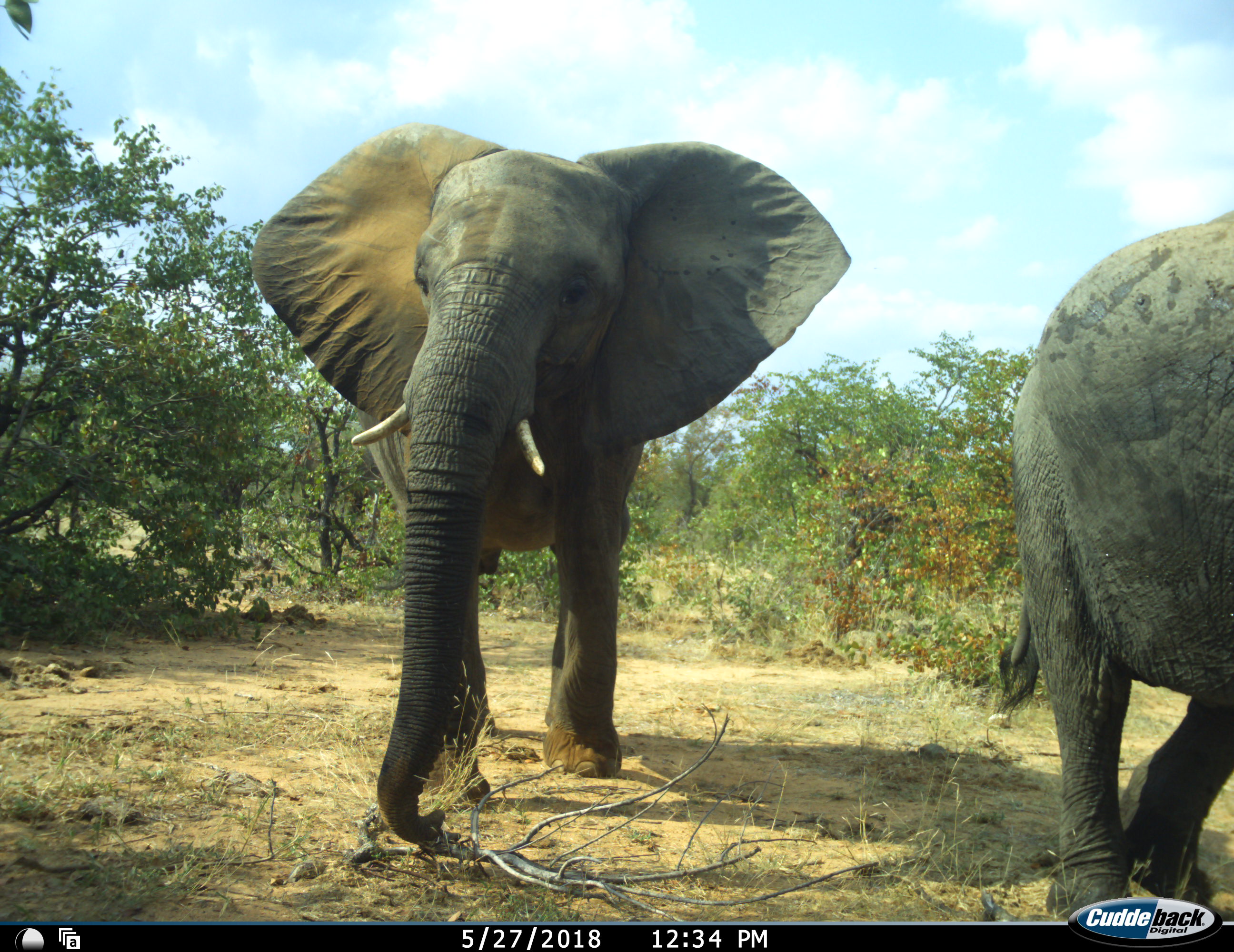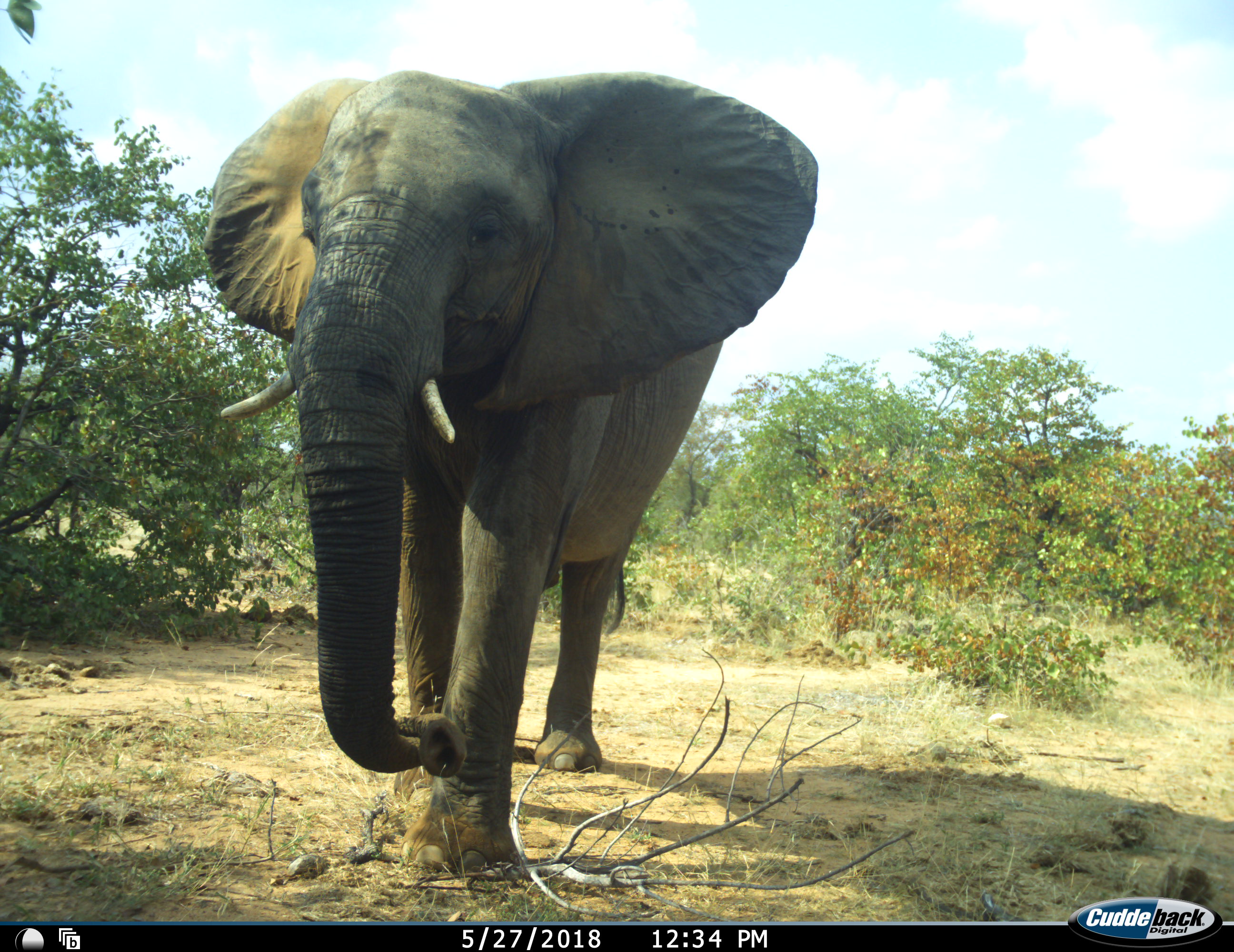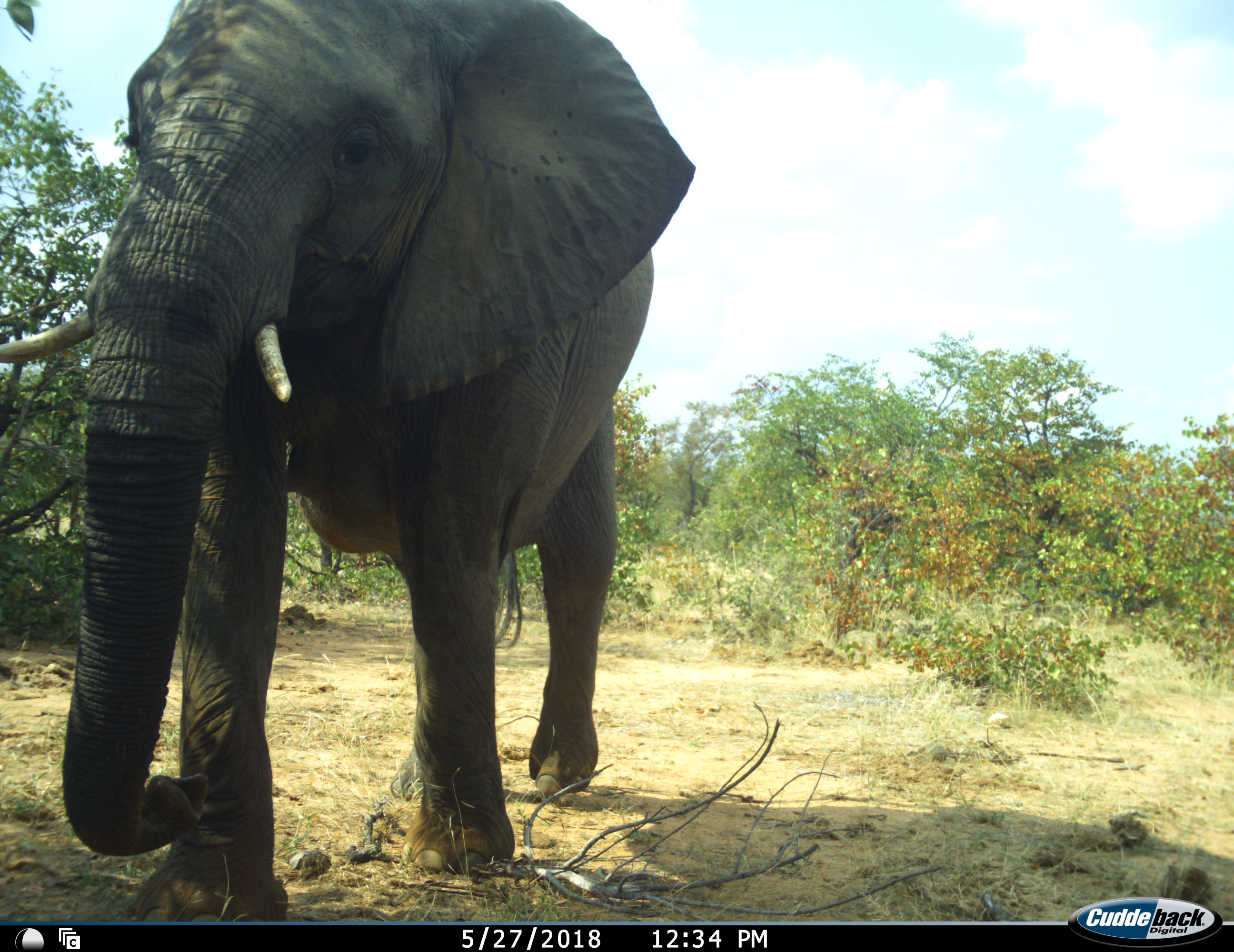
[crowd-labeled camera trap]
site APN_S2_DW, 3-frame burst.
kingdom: Animalia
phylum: Chordata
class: Mammalia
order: Proboscidea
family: Elephantidae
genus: Loxodonta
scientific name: Loxodonta africana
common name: african bush elephant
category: elephant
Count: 2.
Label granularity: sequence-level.